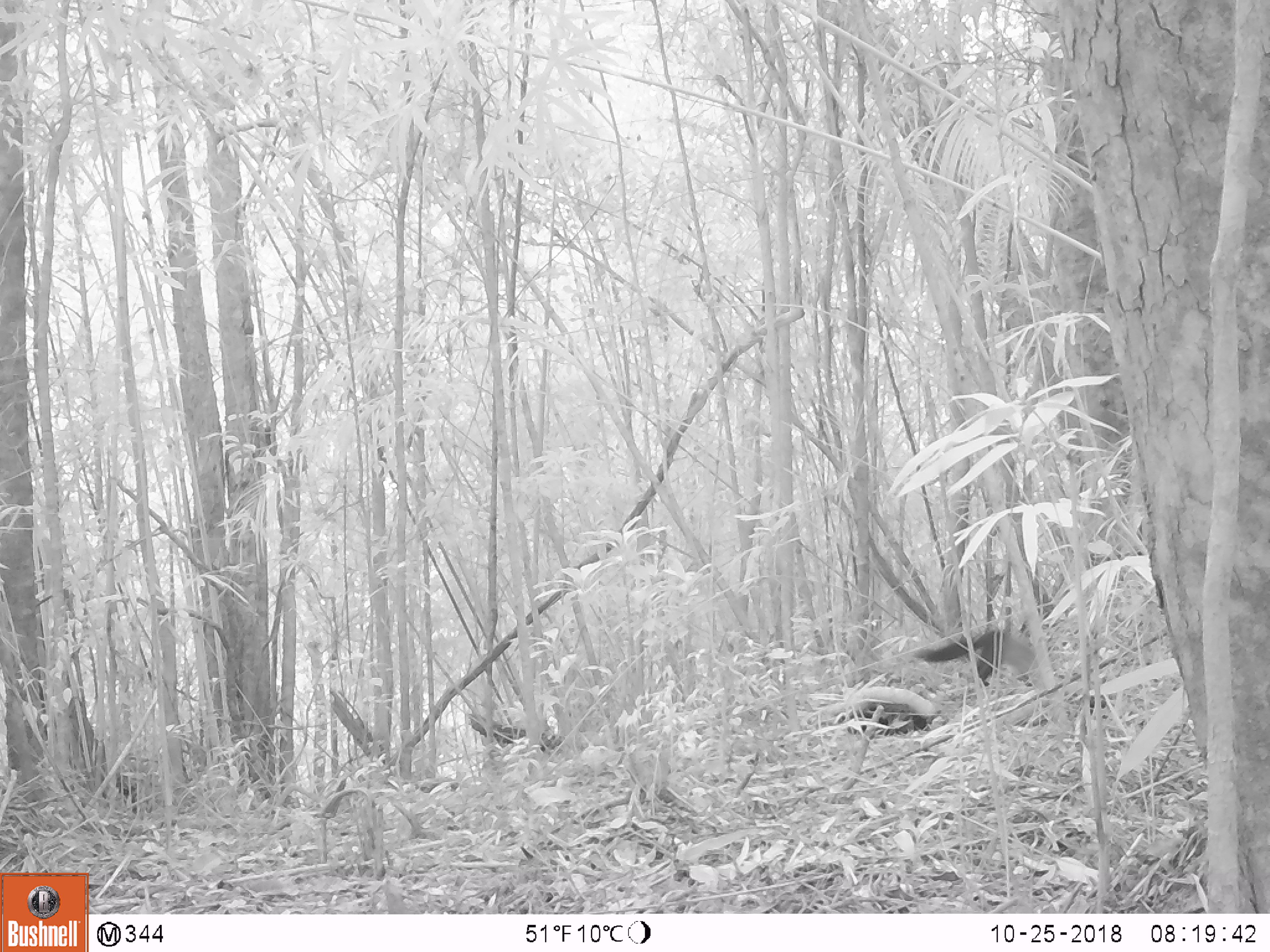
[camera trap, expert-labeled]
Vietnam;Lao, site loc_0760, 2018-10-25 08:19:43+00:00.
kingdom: Animalia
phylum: Chordata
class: Mammalia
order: Carnivora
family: Mustelidae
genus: Martes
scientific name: Martes flavigula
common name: yellow-throated marten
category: yellow throated marten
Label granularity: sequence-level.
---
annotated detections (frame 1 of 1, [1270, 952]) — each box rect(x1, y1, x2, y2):
yellow throated marten: rect(913, 628, 1039, 687)